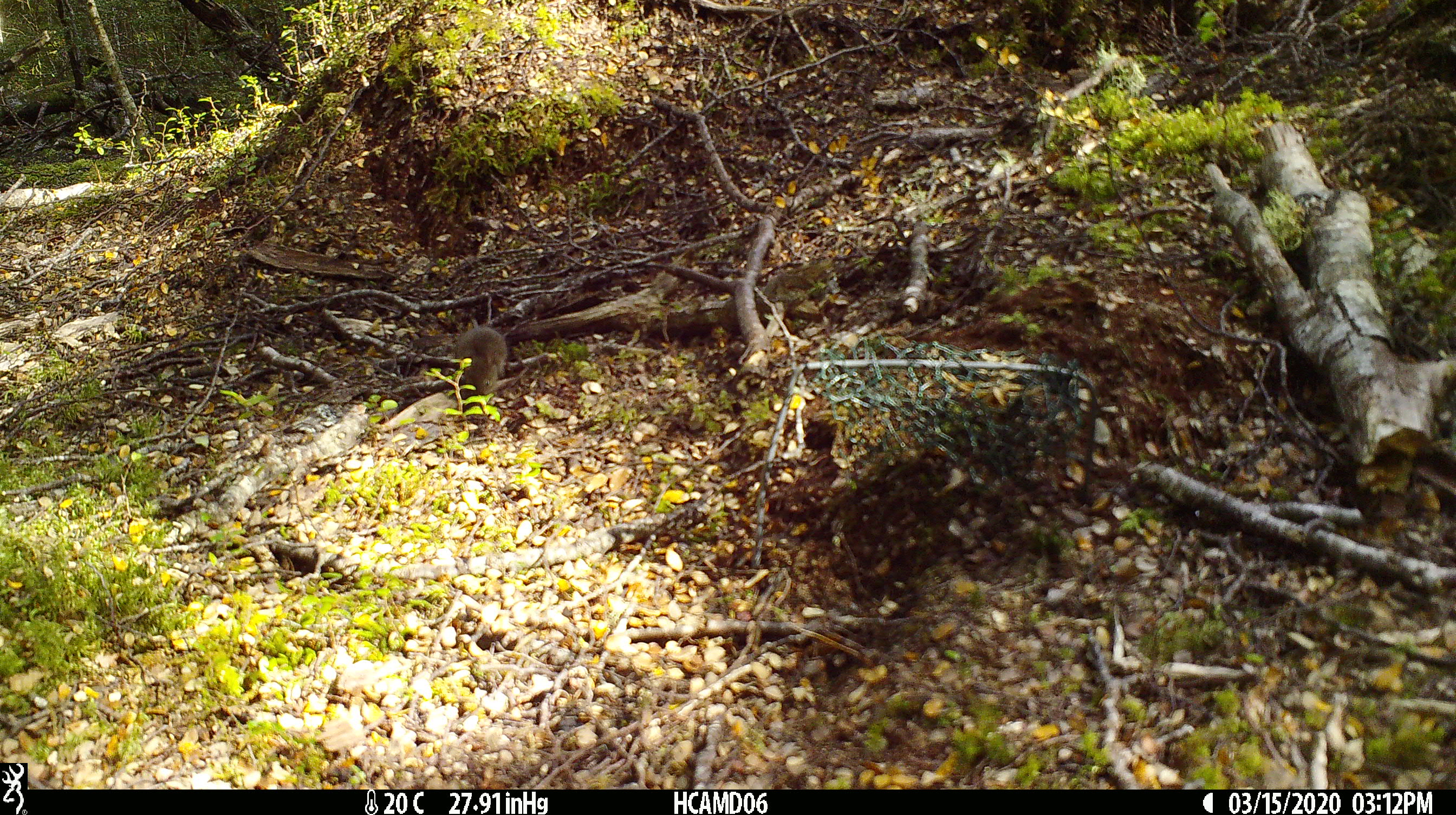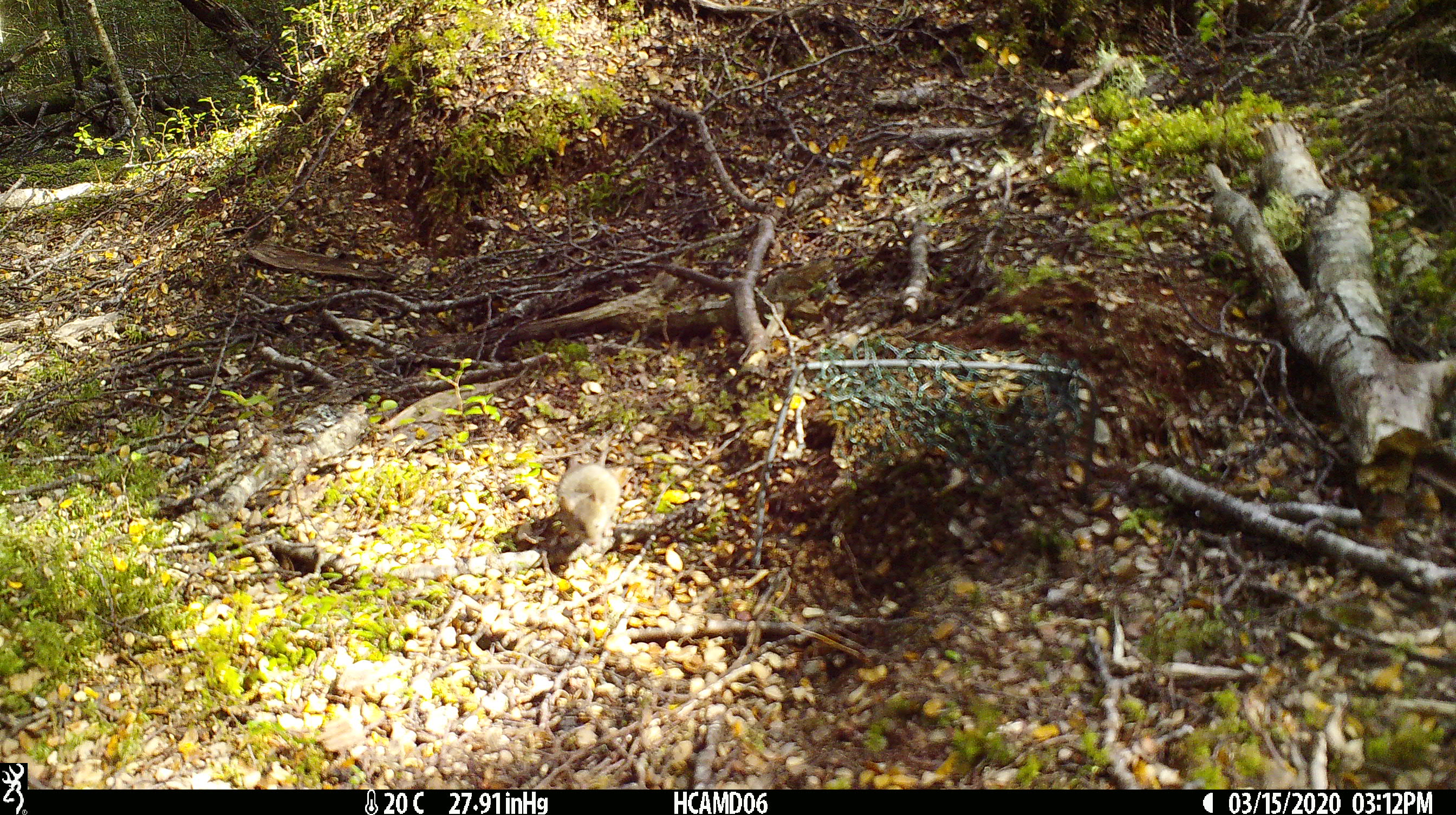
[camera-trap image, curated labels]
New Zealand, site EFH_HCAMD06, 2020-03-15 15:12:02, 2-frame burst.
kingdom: Animalia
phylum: Chordata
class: Mammalia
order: Rodentia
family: Muridae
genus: Mus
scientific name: Mus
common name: mouse